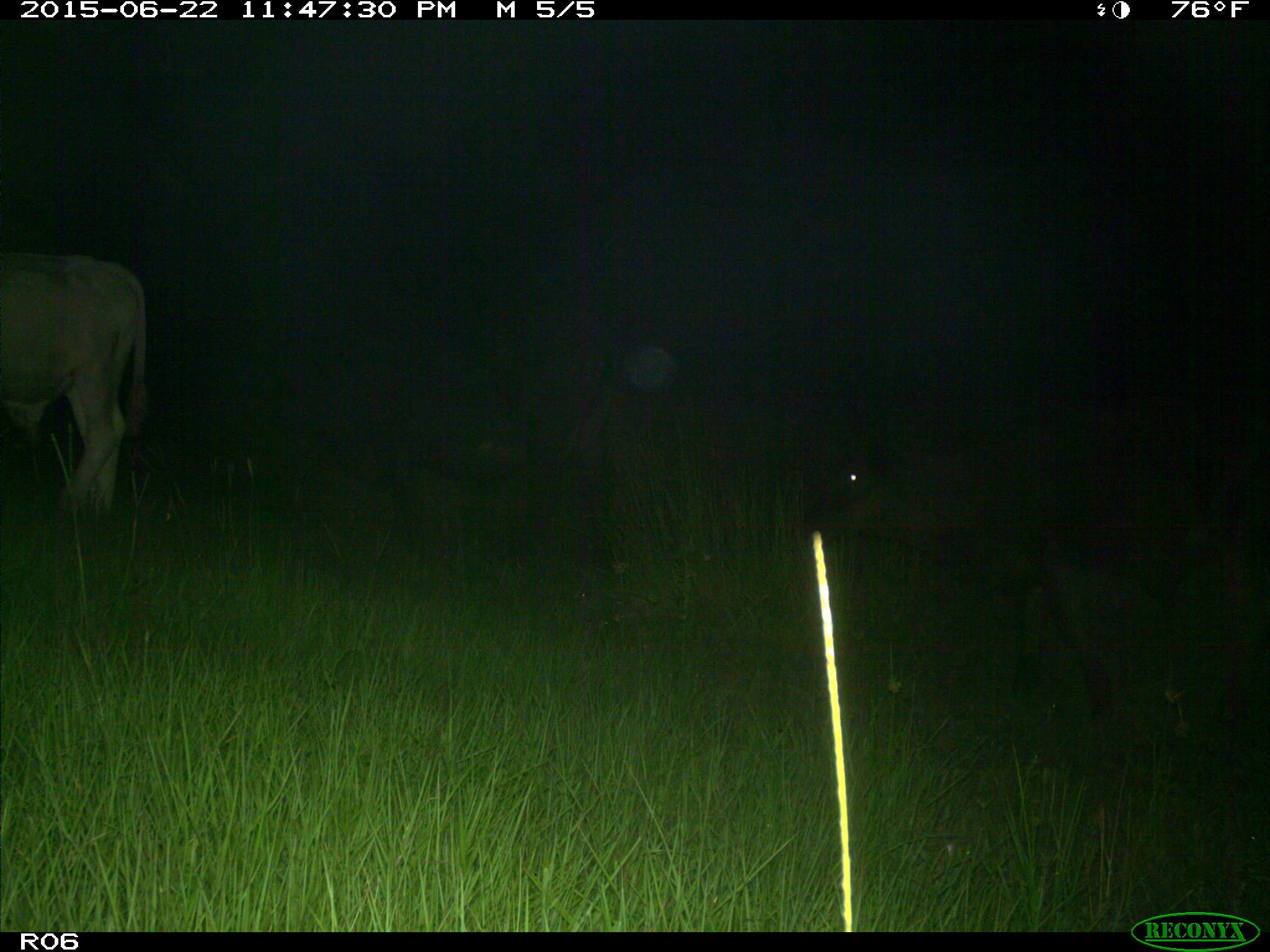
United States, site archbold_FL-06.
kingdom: Animalia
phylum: Chordata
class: Mammalia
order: Artiodactyla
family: Bovidae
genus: Bos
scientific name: Bos taurus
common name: domestic cow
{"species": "Bos taurus (domestic cow)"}